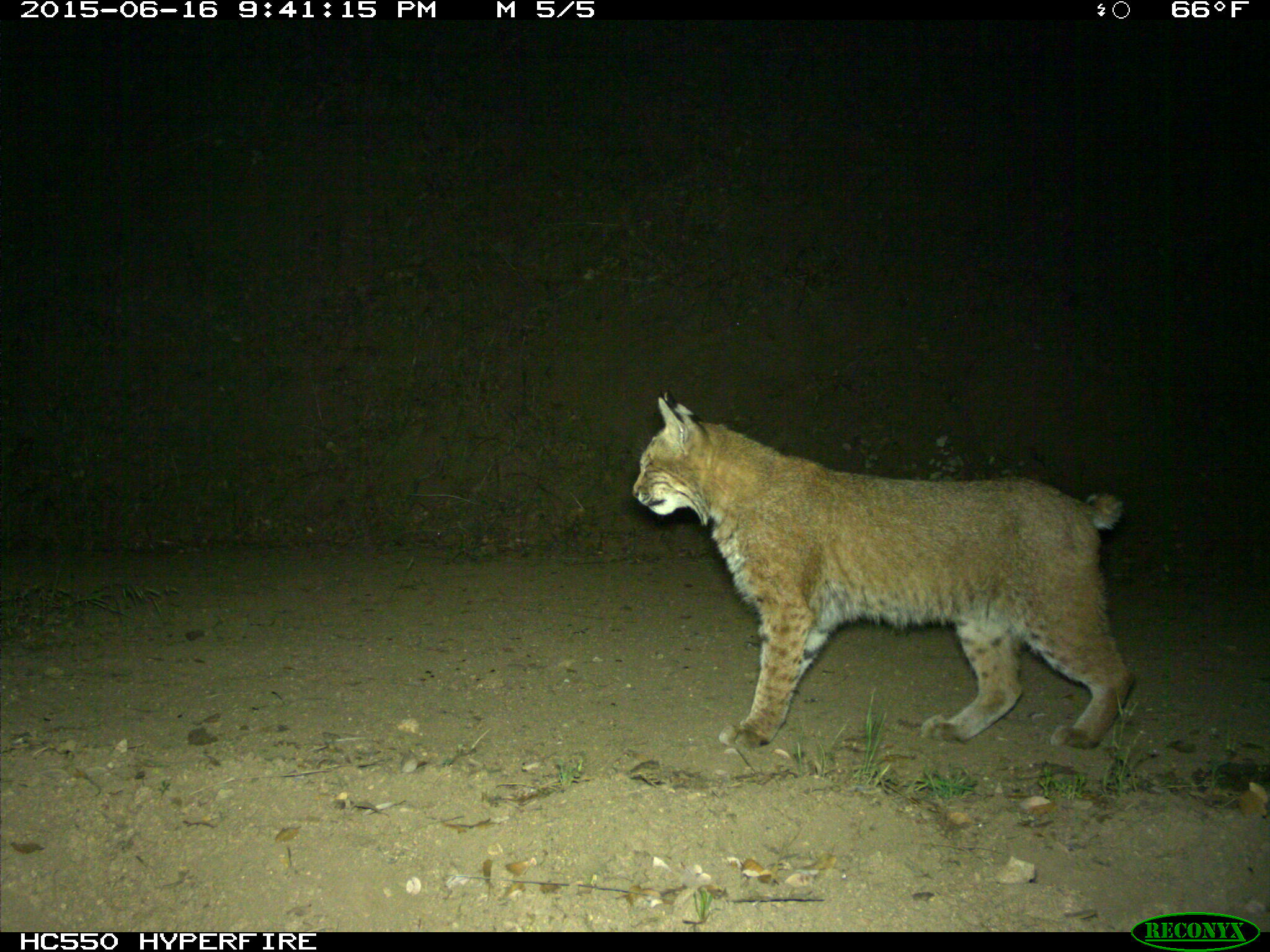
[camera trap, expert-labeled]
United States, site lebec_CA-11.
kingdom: Animalia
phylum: Chordata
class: Mammalia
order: Carnivora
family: Felidae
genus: Lynx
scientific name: Lynx rufus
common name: bobcat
Lynx rufus (bobcat).